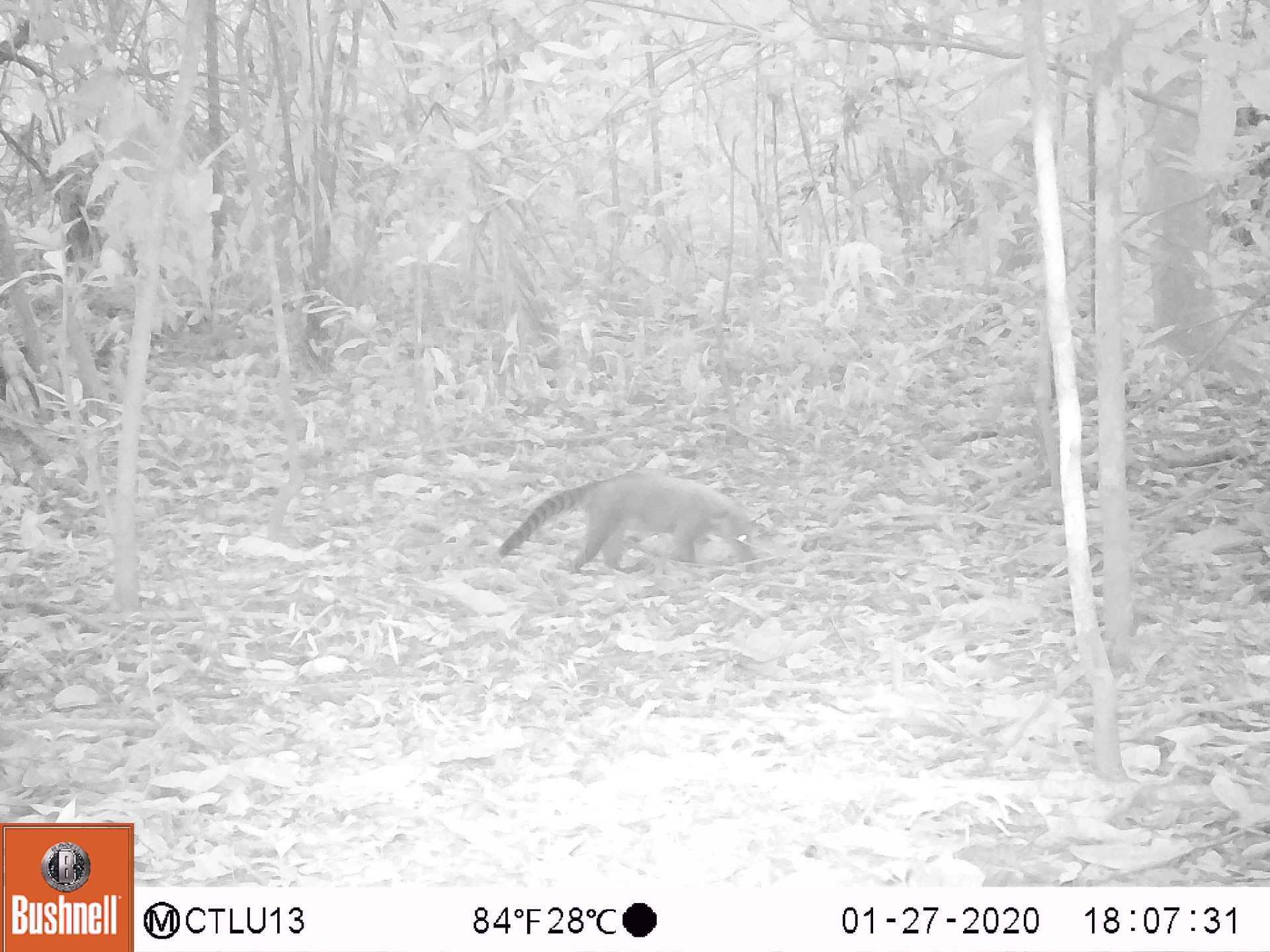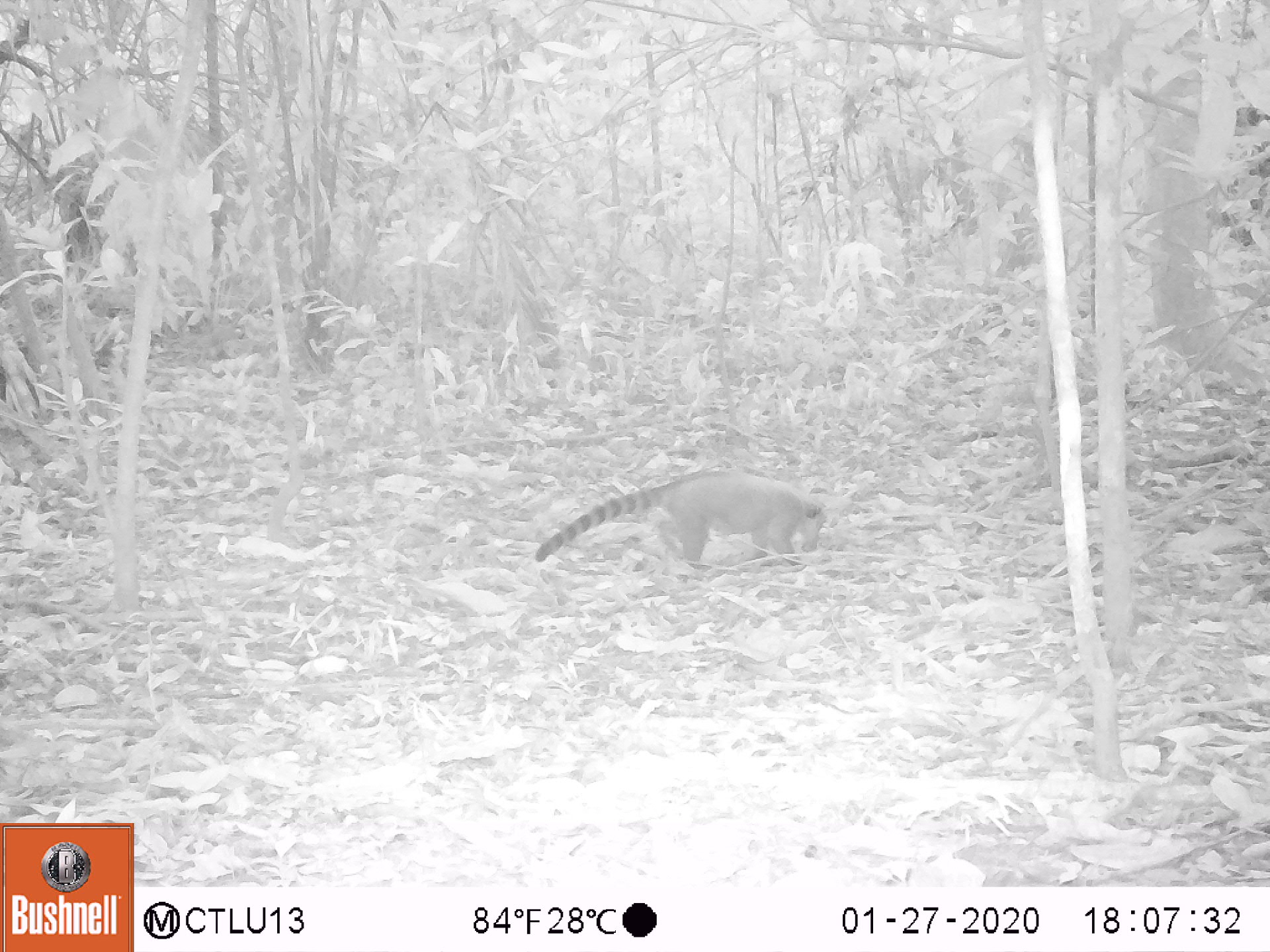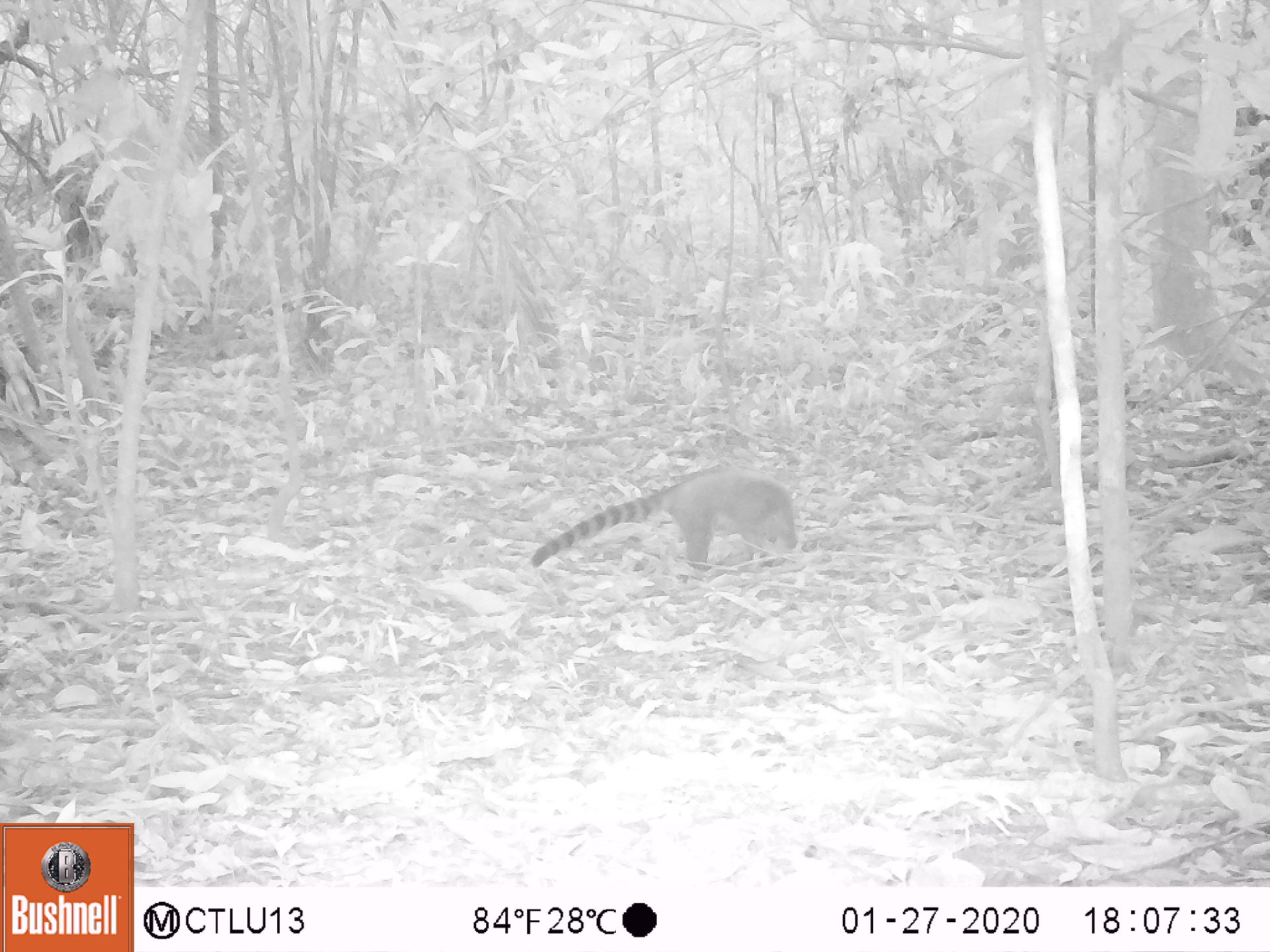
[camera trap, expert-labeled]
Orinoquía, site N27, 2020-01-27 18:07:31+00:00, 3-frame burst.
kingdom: Animalia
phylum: Chordata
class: Mammalia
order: Carnivora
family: Procyonidae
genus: Nasua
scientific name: Nasua nasua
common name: south american coati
South american coati (Nasua nasua).